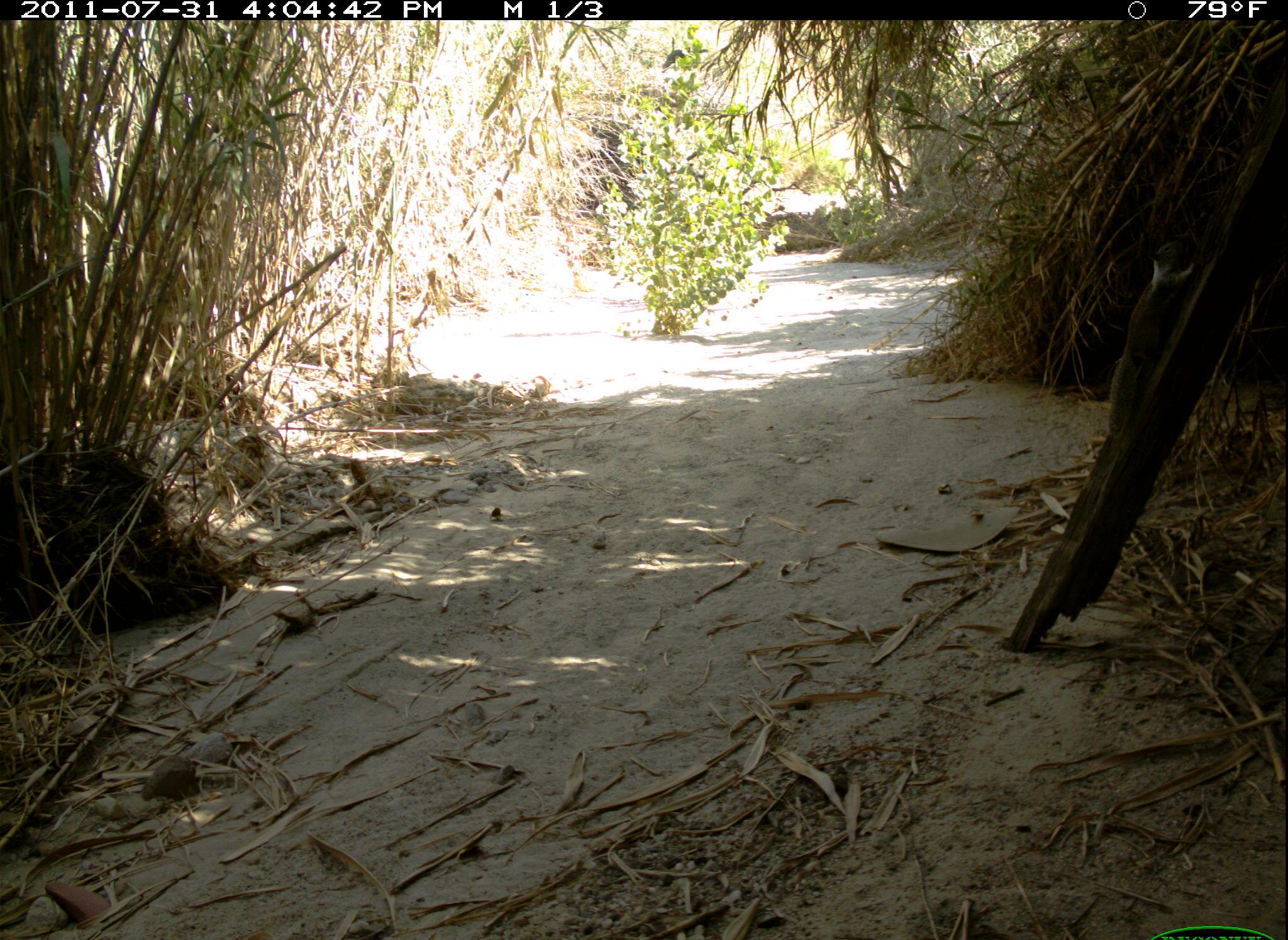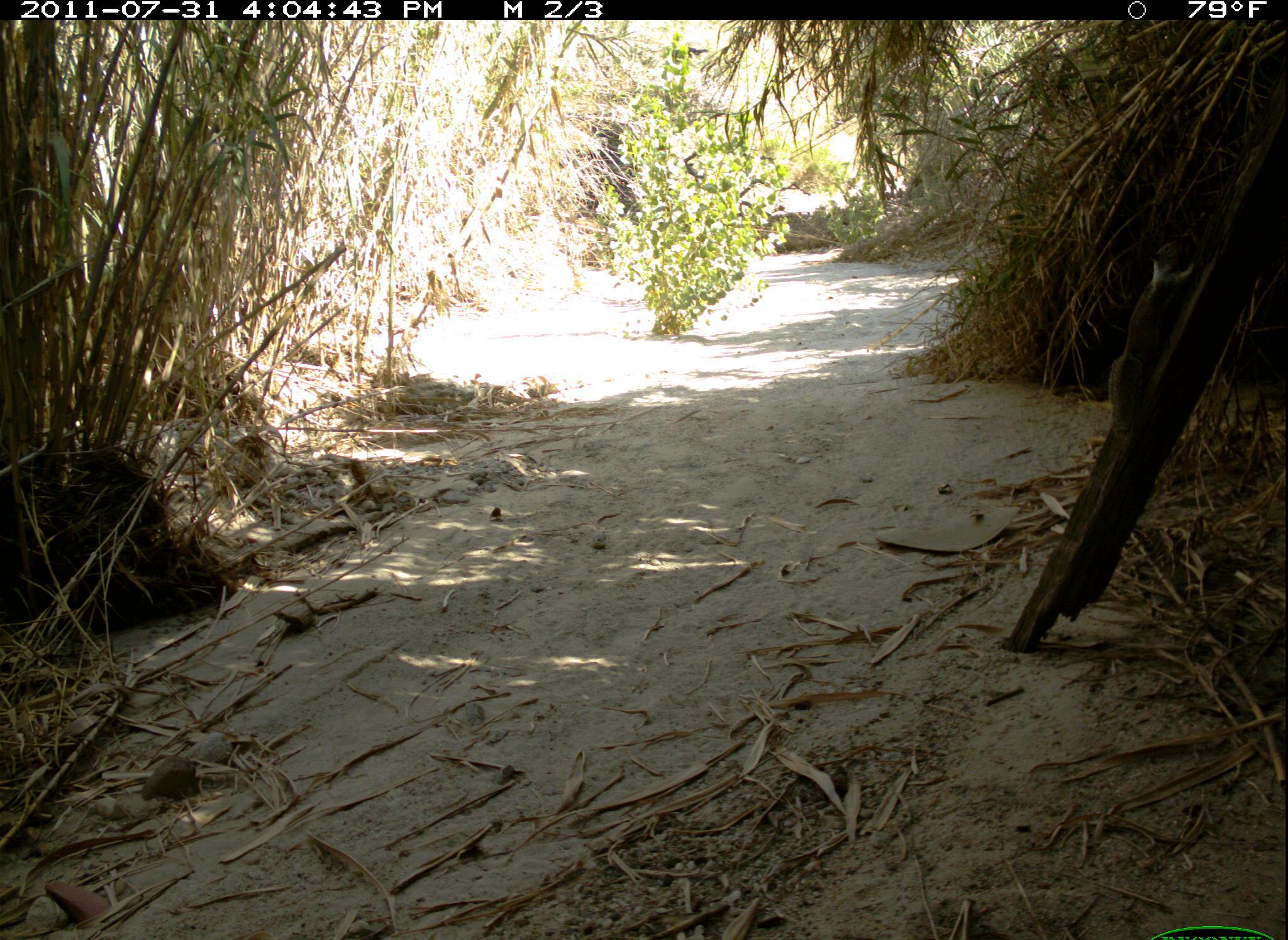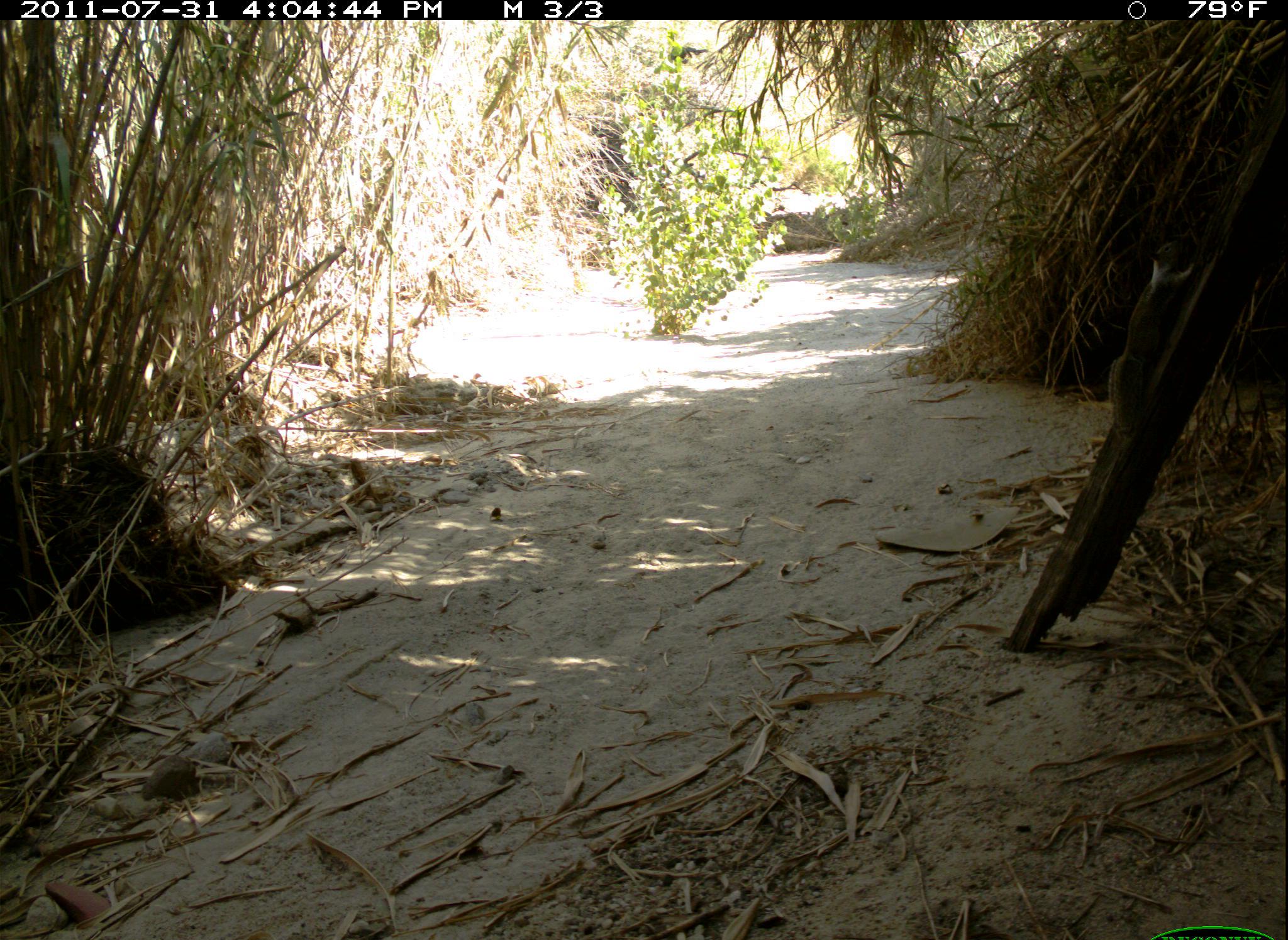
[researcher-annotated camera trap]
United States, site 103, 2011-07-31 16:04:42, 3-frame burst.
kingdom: Animalia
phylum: Chordata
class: Mammalia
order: Rodentia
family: Sciuridae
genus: Sciurus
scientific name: Sciurus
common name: squirrel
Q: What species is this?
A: Squirrel (Sciurus).